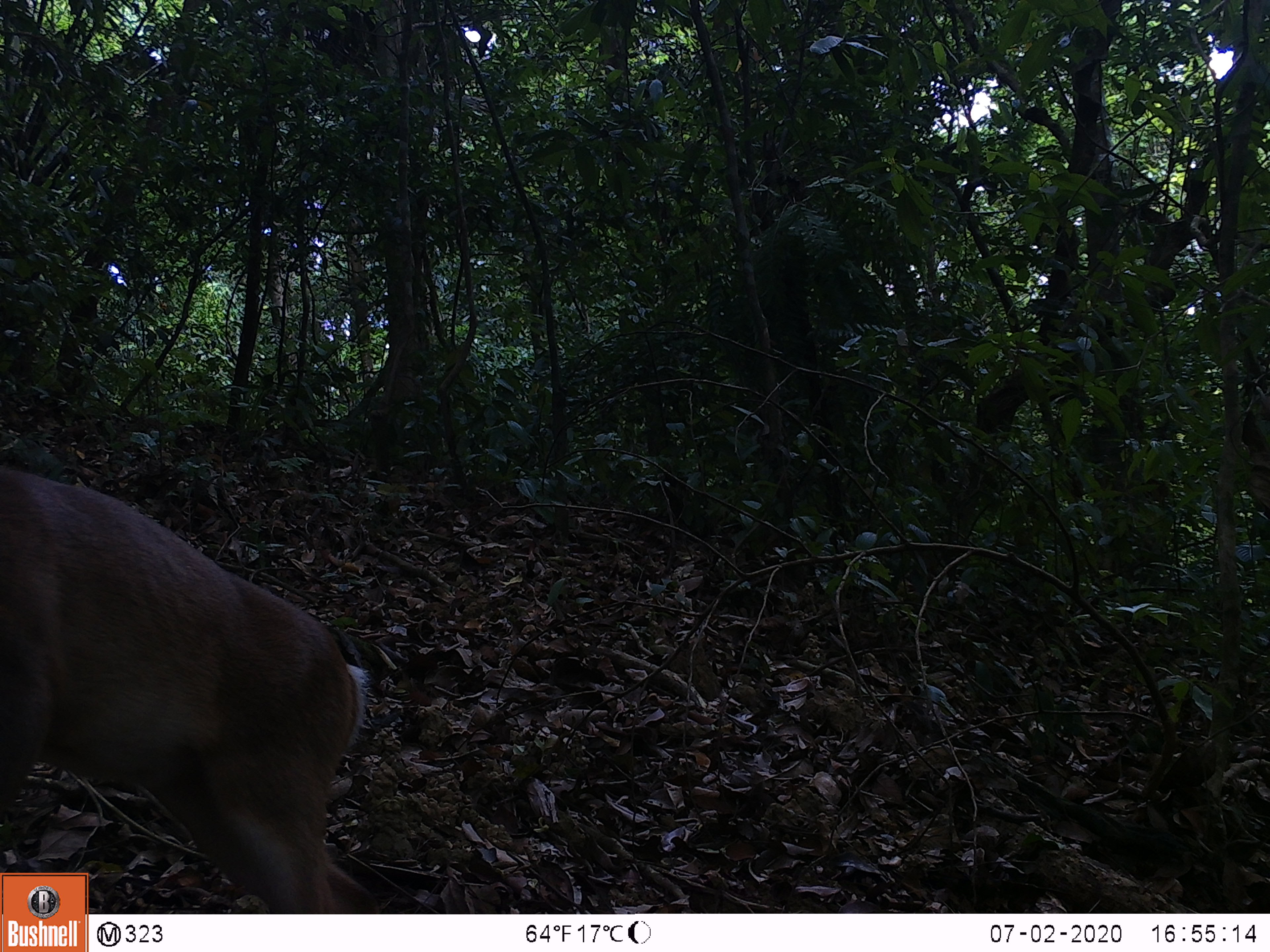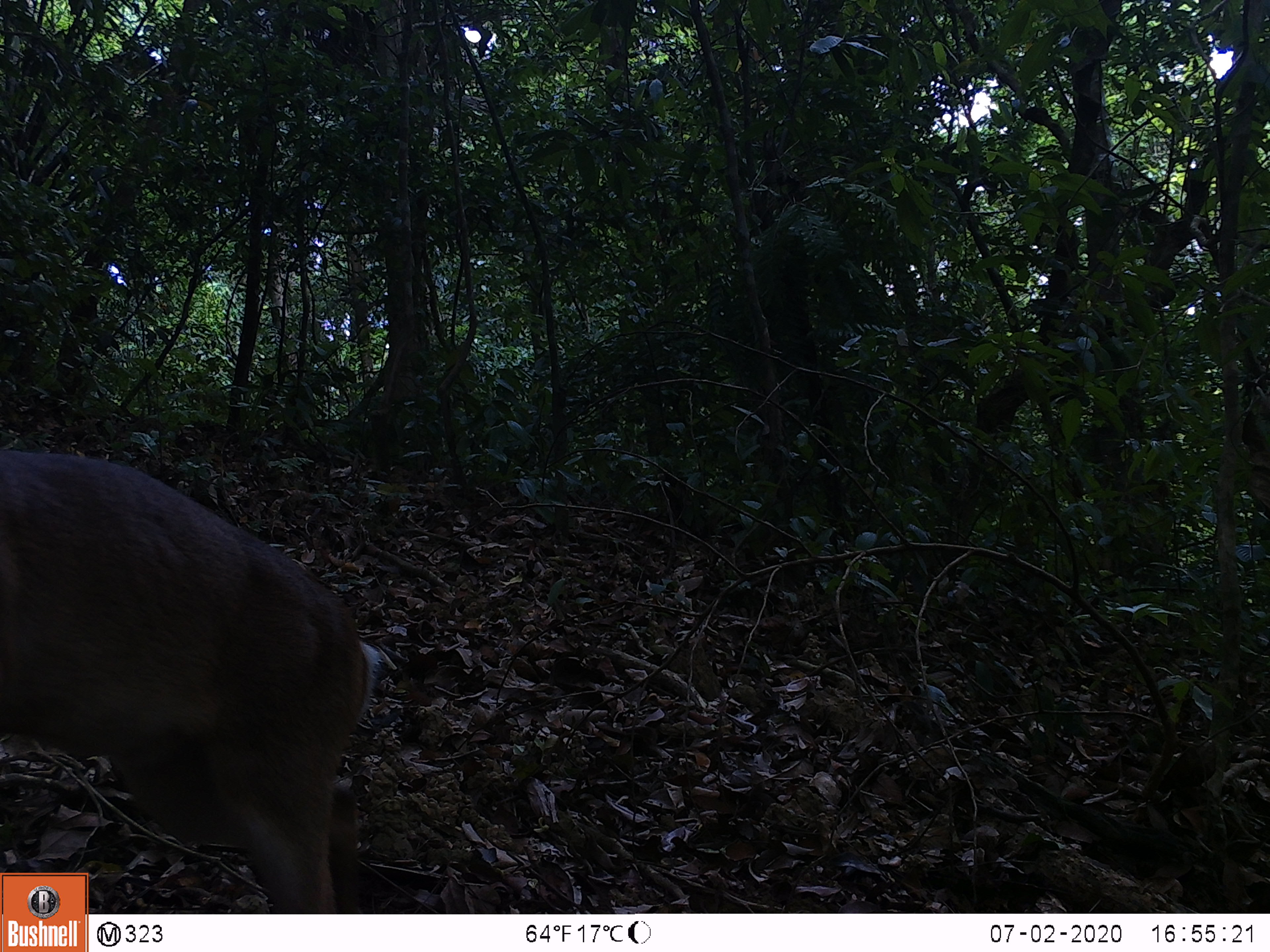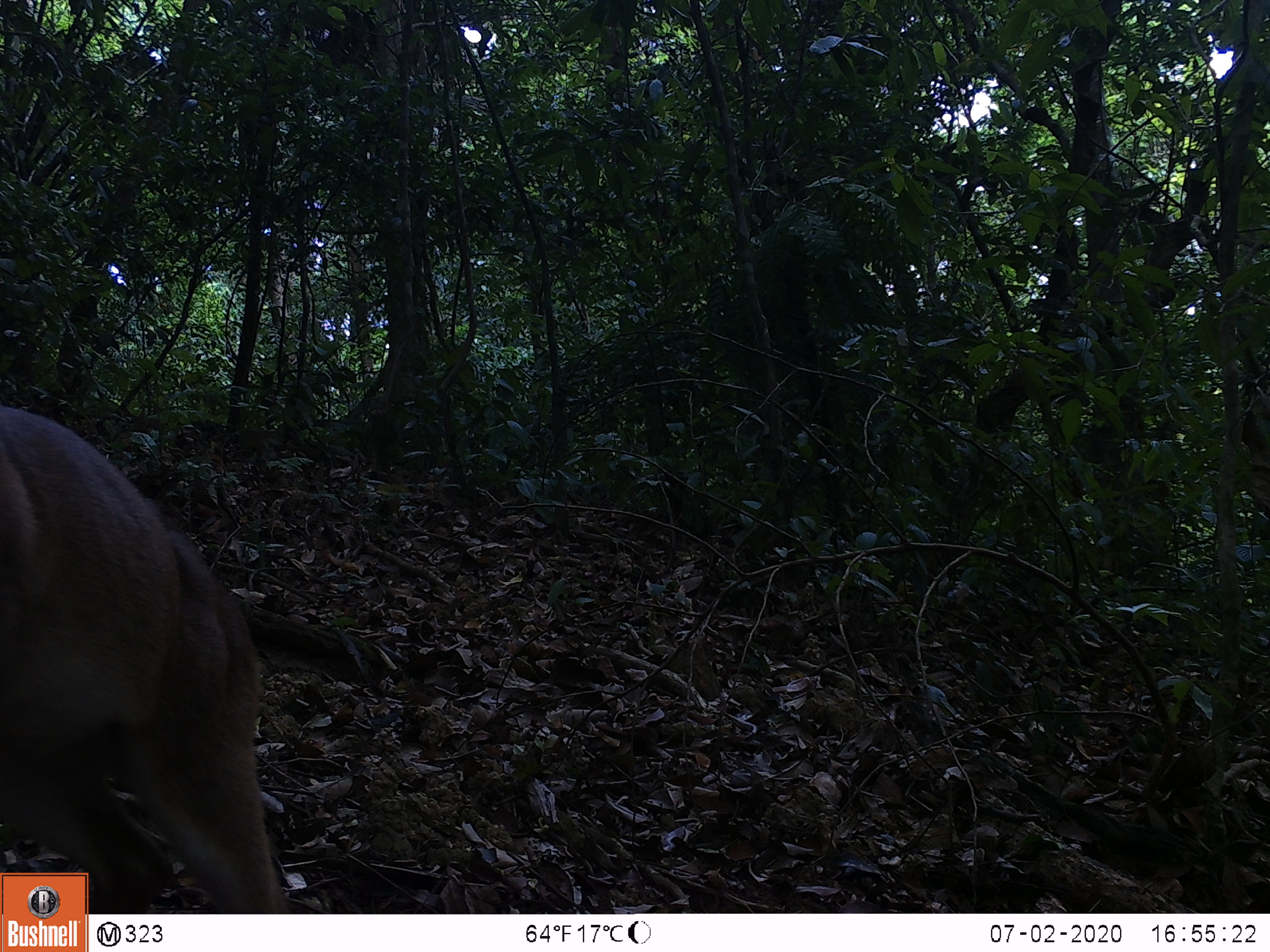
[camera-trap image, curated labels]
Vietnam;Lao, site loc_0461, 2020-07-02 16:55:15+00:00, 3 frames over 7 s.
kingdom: Animalia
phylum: Chordata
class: Mammalia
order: Artiodactyla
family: Cervidae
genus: Muntiacus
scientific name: Muntiacus vuquangensis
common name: large-antlered muntjac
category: large antlered muntjac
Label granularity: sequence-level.